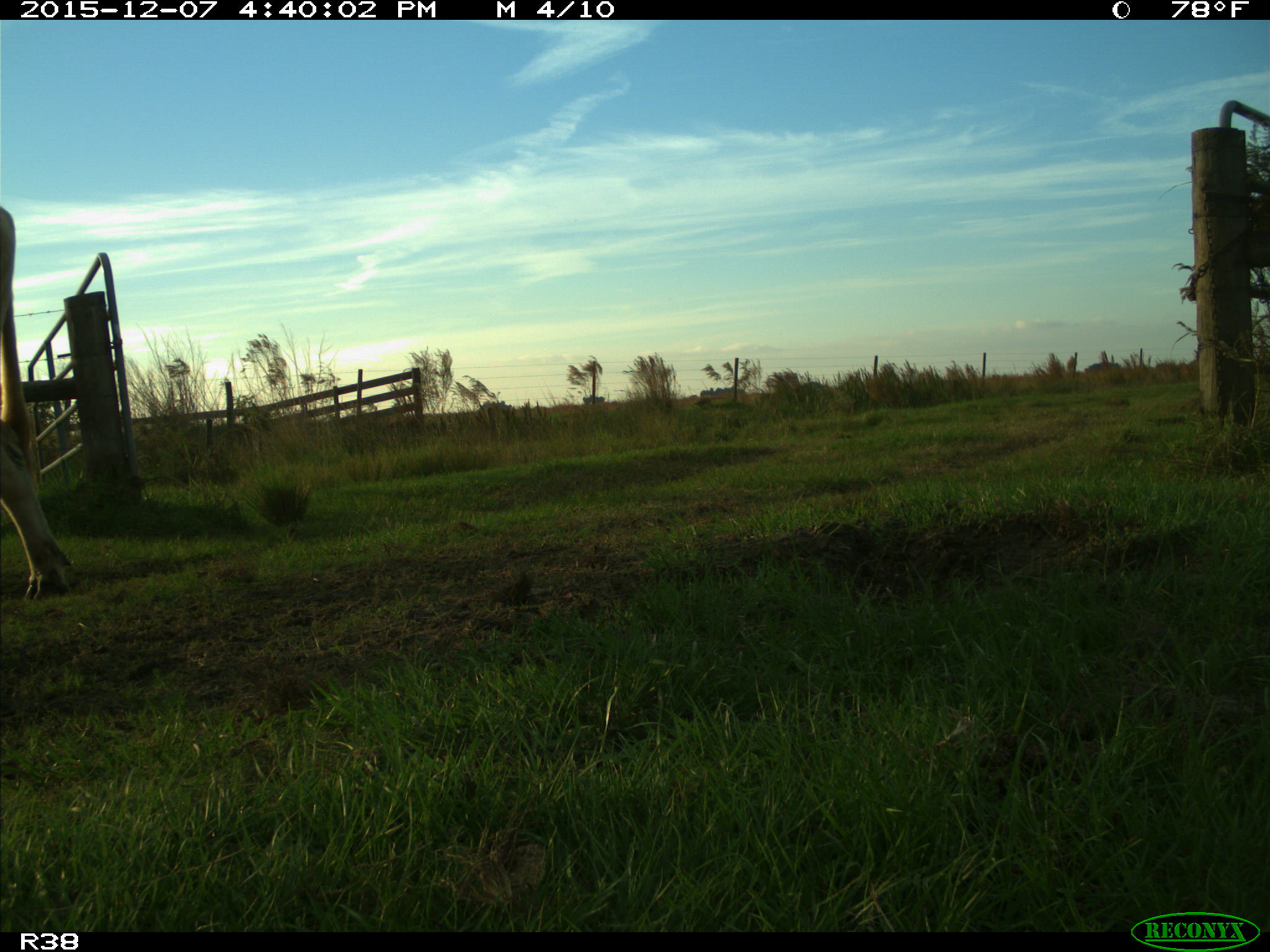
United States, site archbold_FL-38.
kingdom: Animalia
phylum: Chordata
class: Mammalia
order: Artiodactyla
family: Bovidae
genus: Bos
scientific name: Bos taurus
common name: domestic cow